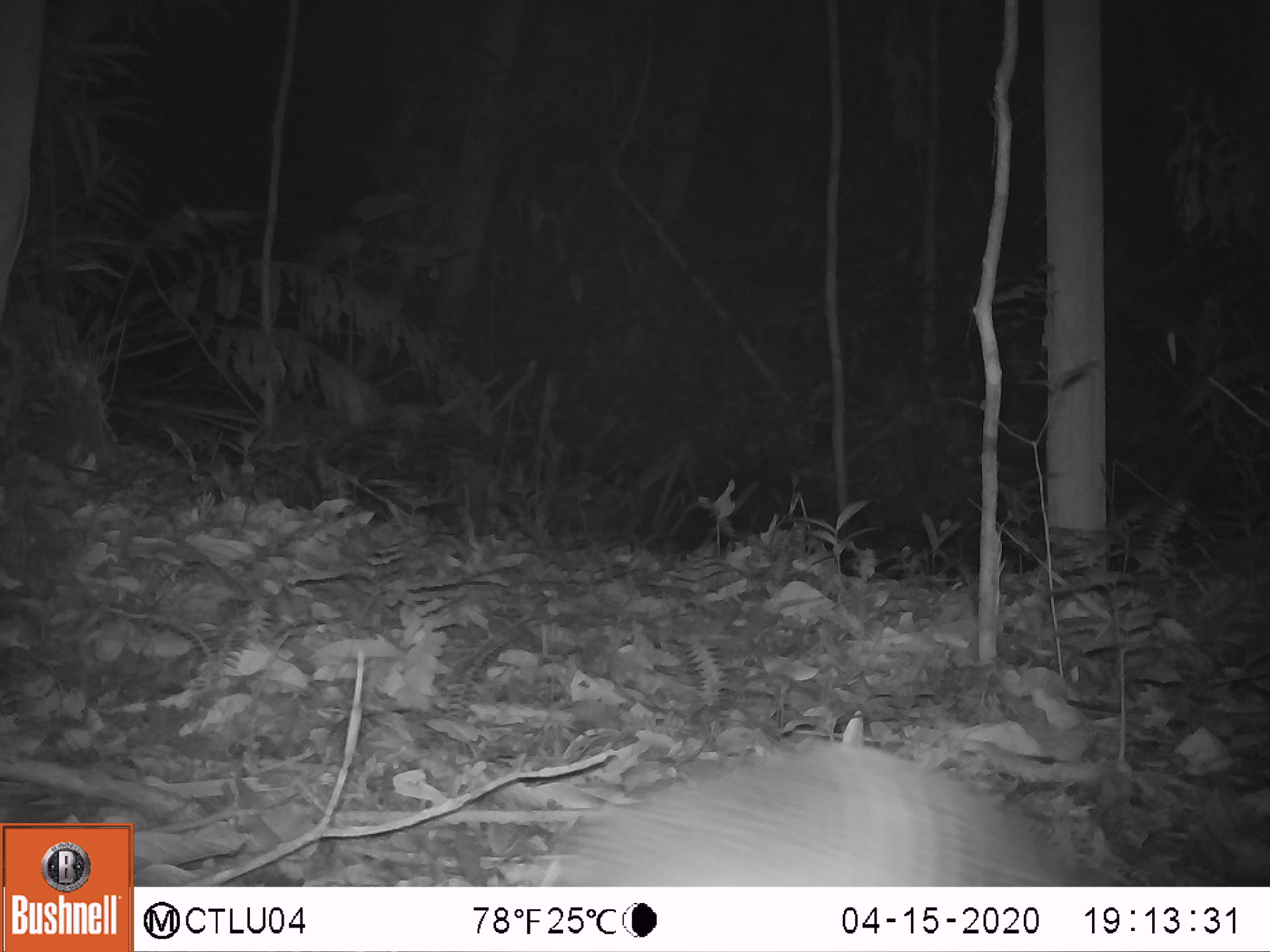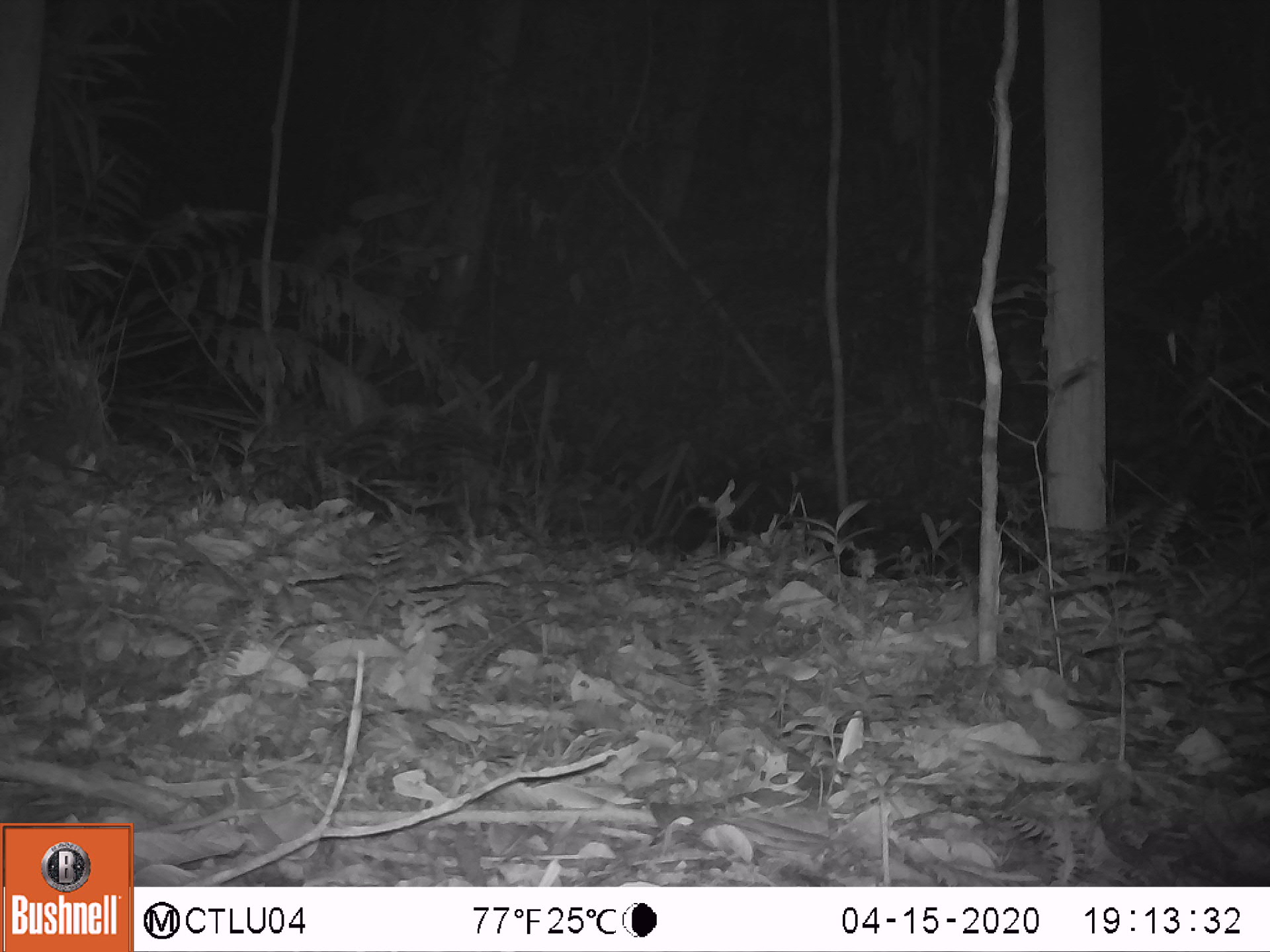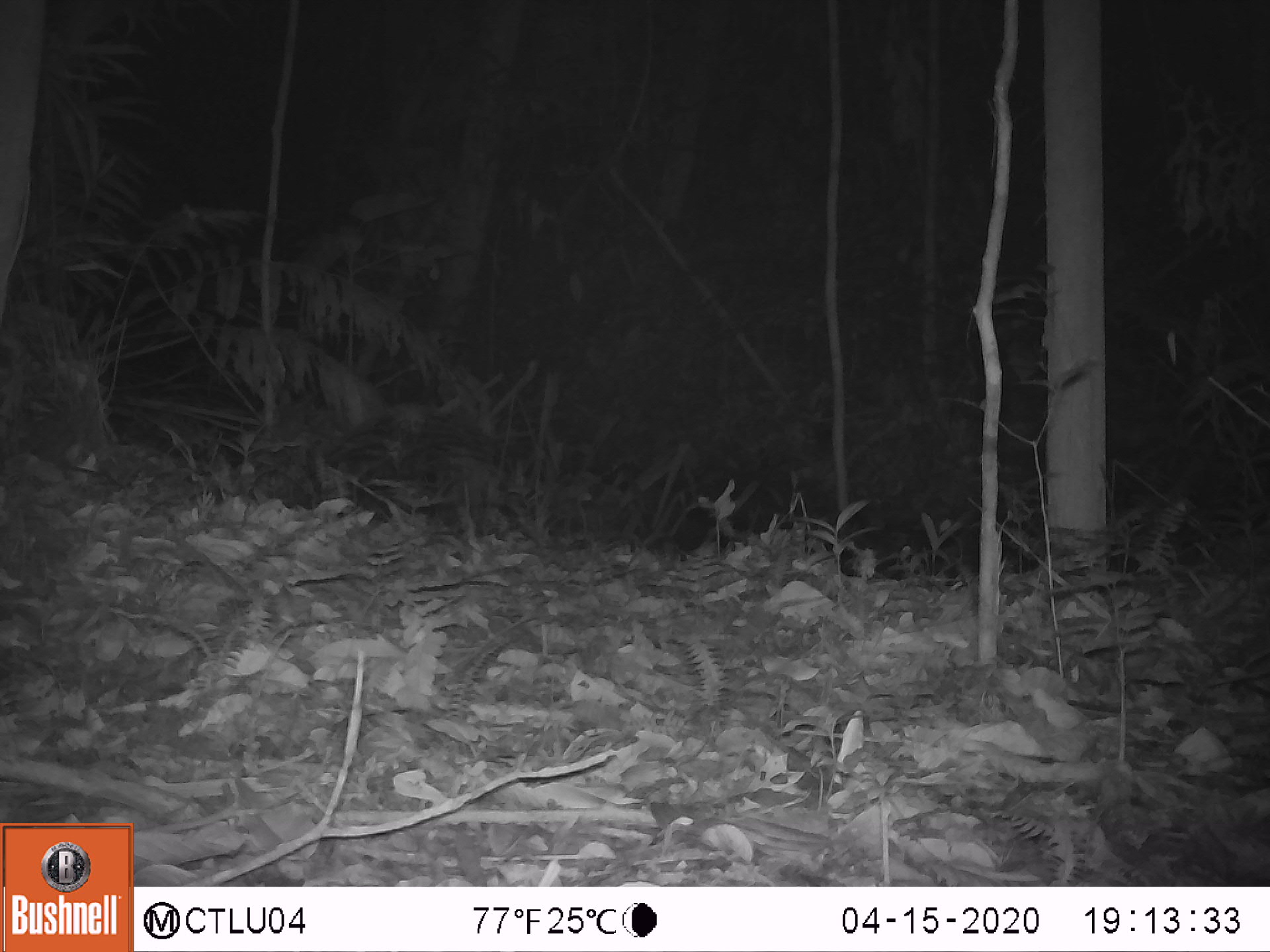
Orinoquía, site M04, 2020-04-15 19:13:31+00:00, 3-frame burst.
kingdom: Animalia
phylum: Chordata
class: Mammalia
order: Cingulata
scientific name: Cingulata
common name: armadillo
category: unknown armadillo